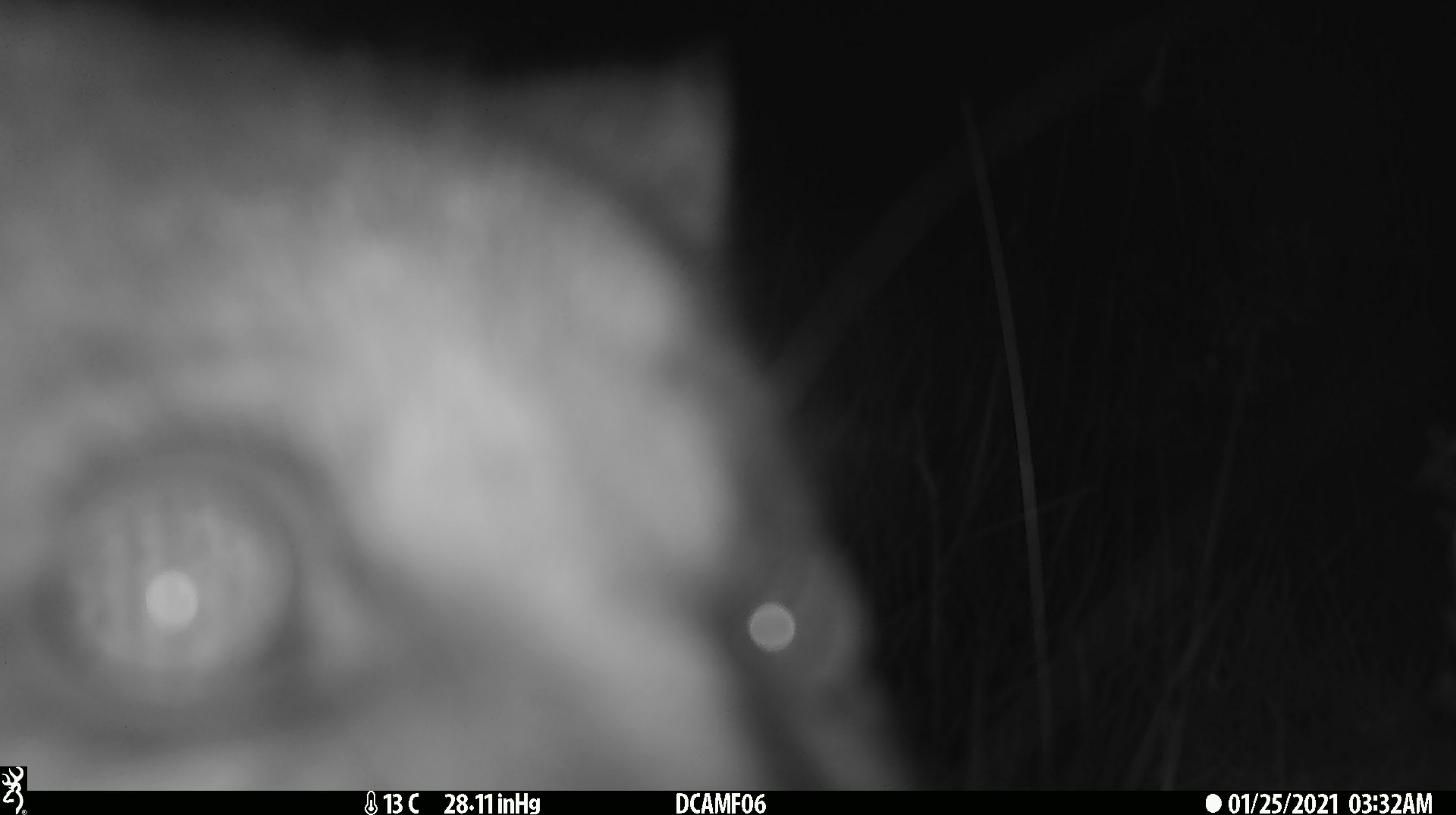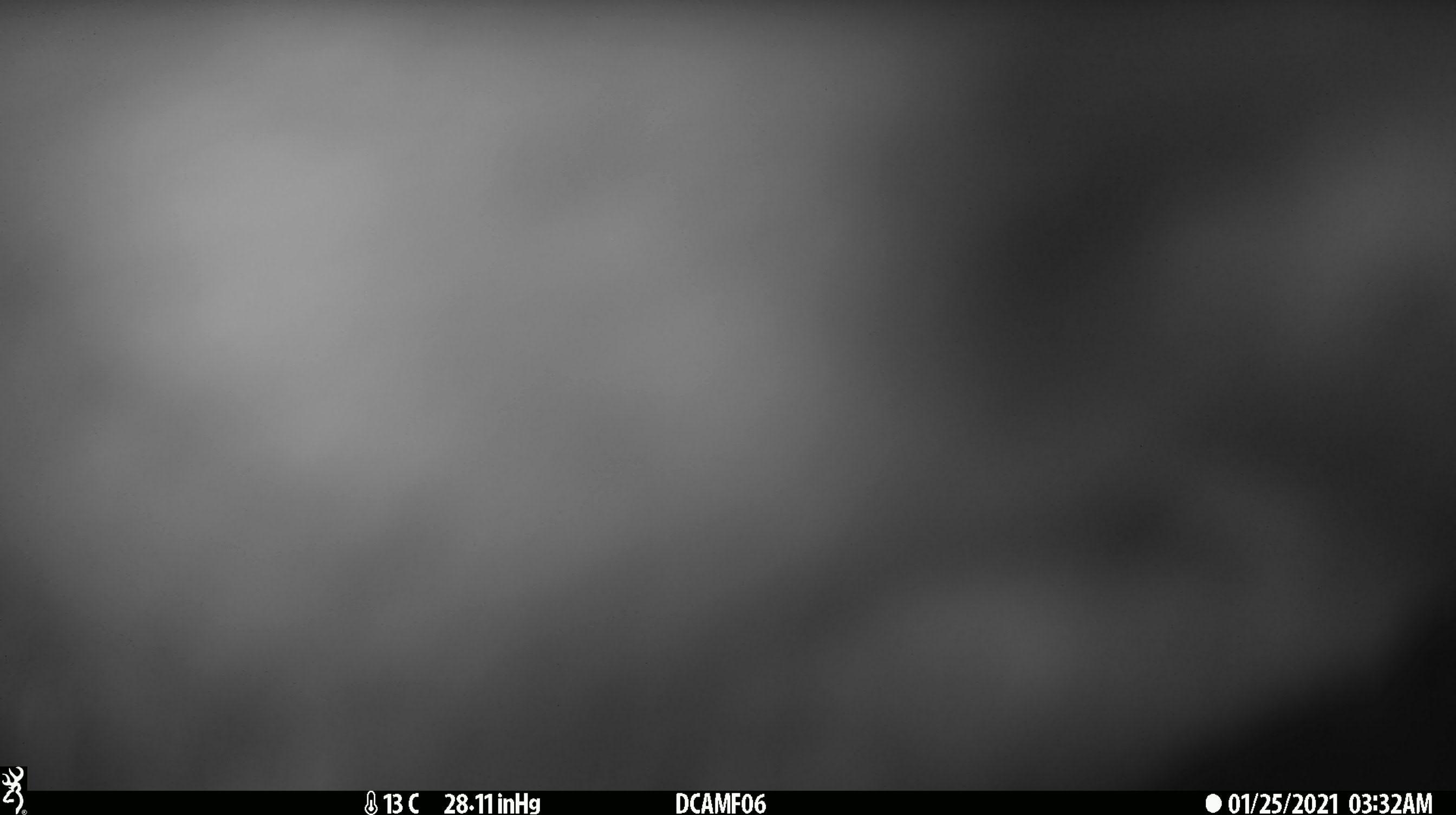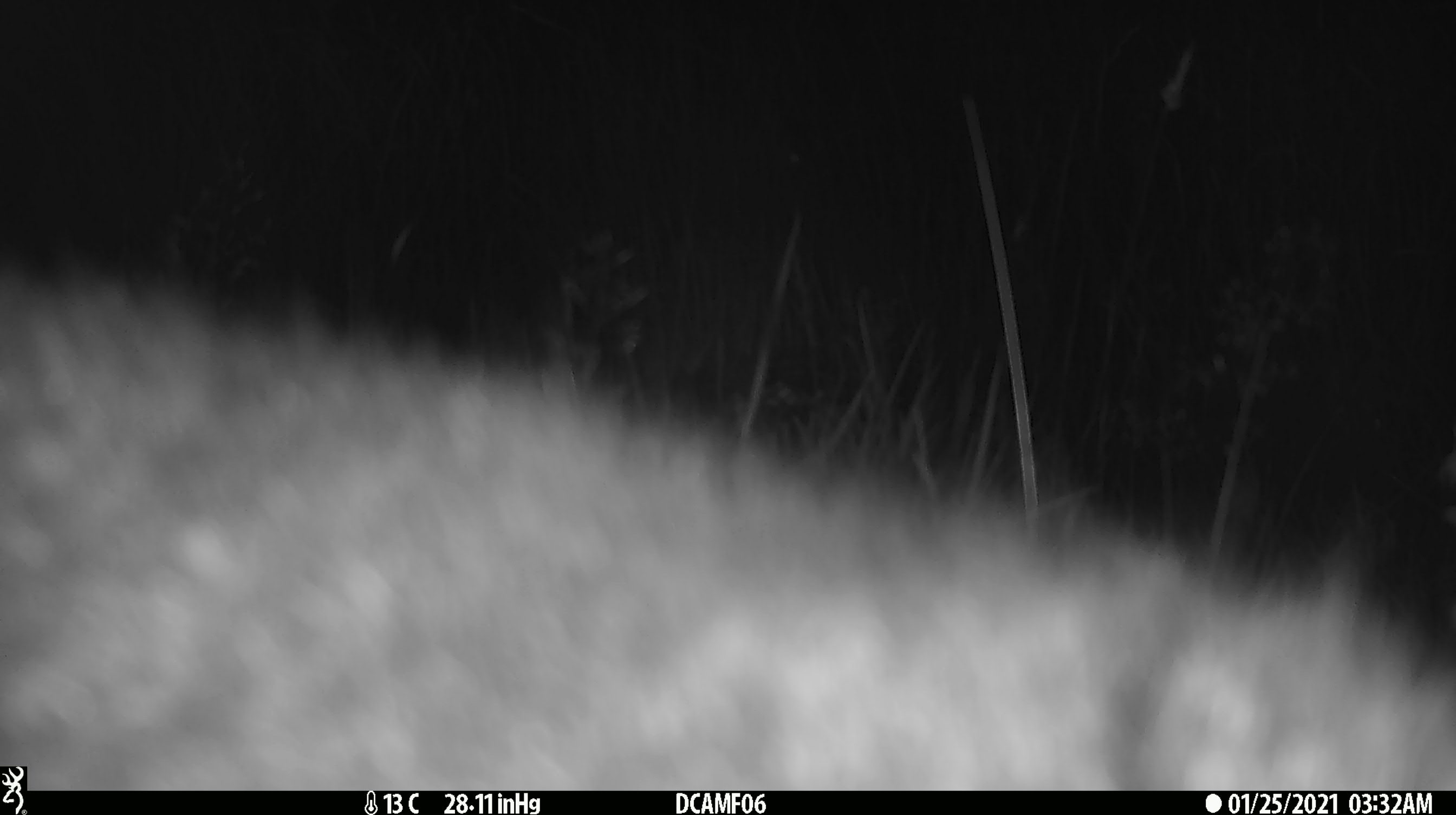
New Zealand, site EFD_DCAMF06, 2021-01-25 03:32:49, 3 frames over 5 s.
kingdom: Animalia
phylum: Chordata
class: Mammalia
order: Diprotodontia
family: Phalangeridae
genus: Trichosurus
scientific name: Trichosurus vulpecula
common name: common brushtail possum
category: possum